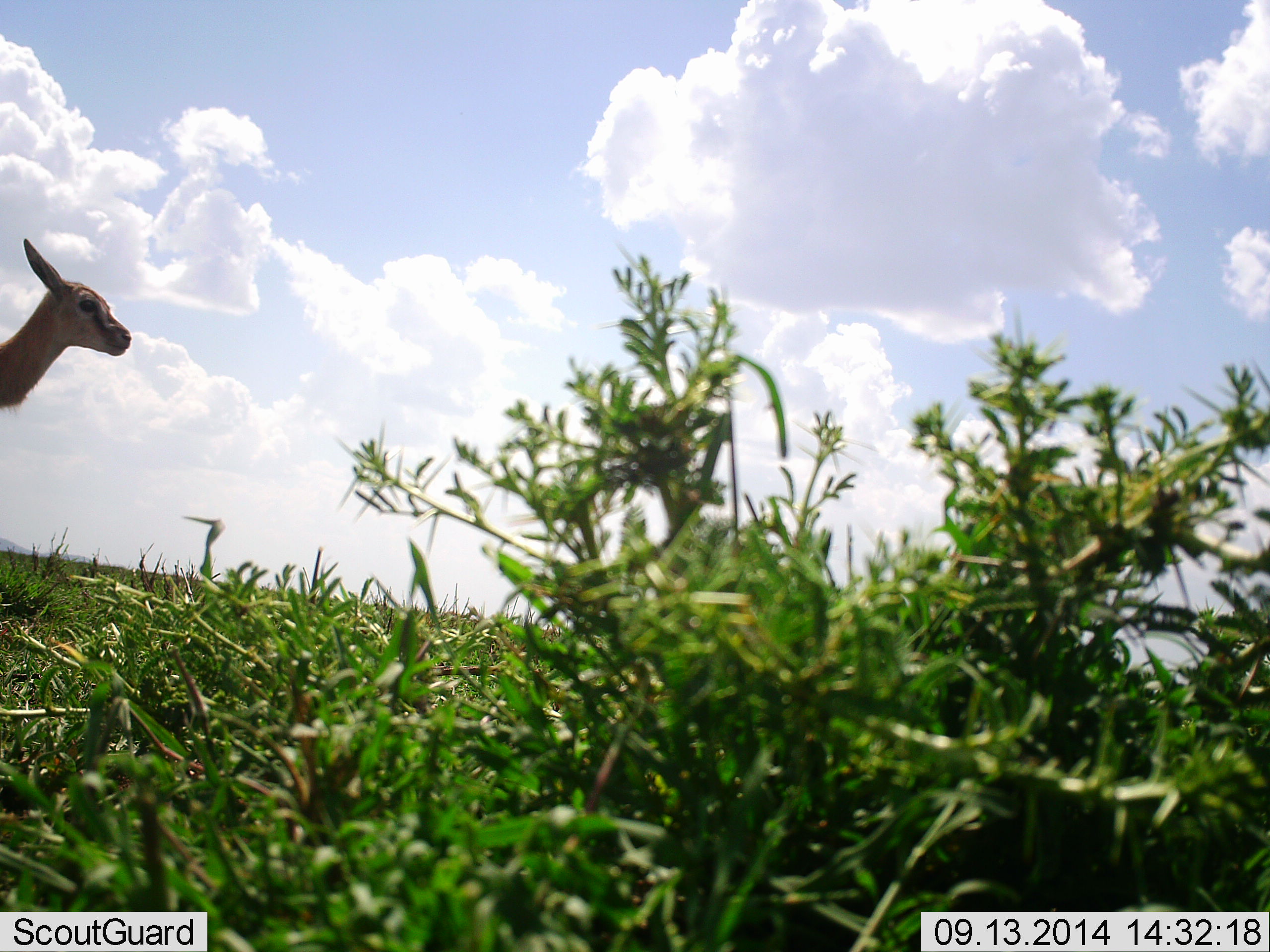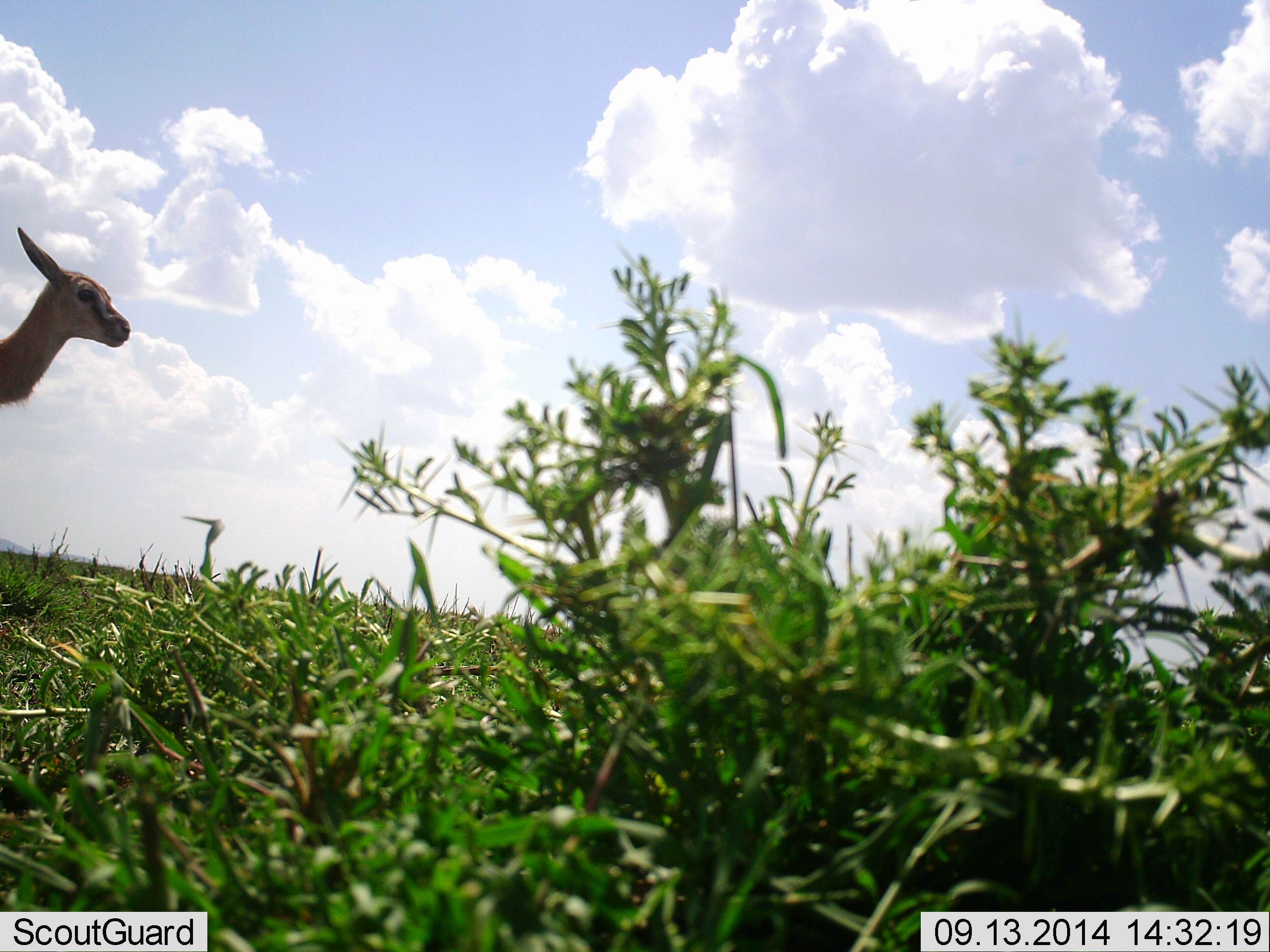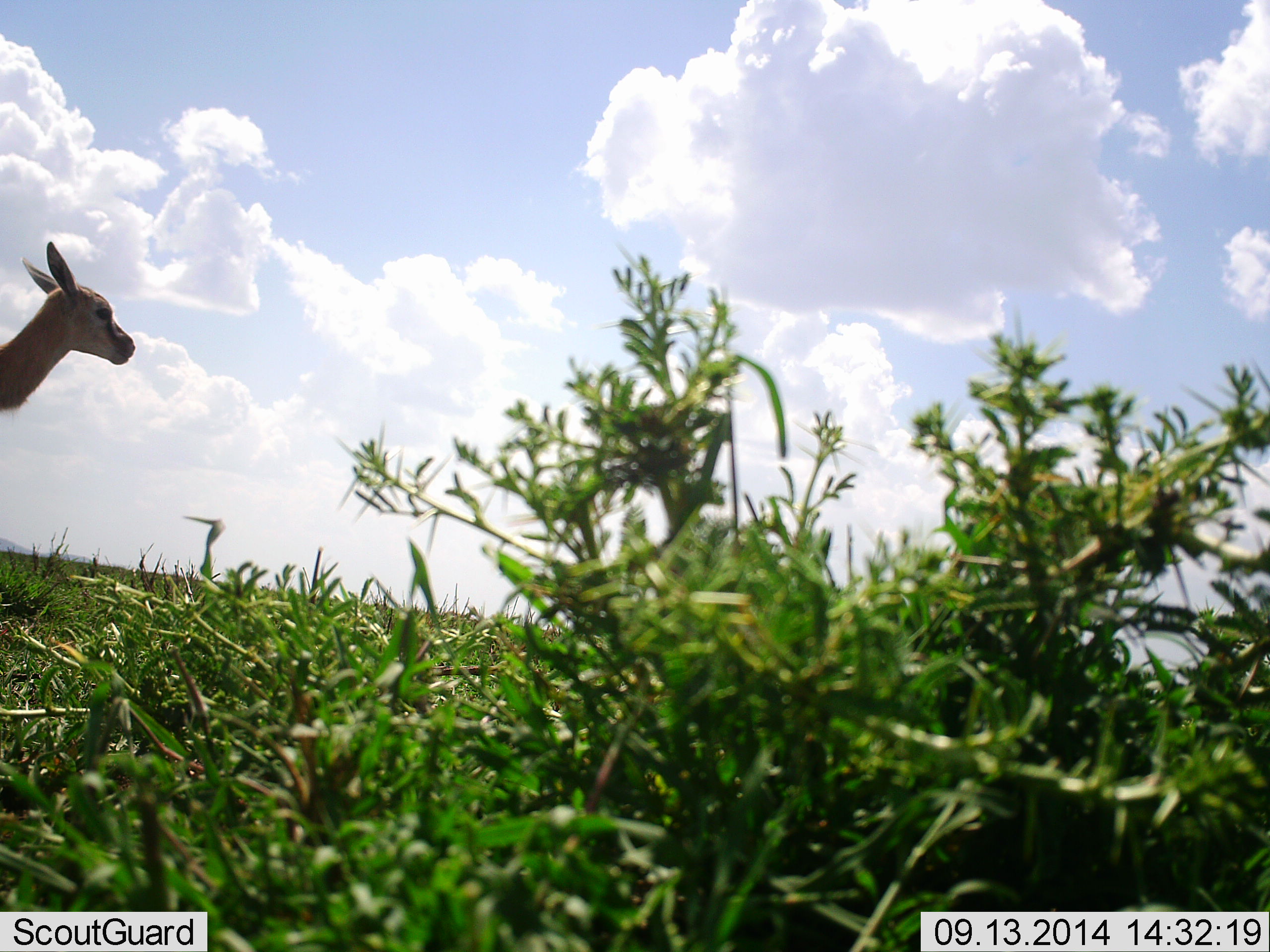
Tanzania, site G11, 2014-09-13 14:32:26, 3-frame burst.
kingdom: Animalia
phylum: Chordata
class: Mammalia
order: Artiodactyla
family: Bovidae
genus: Eudorcas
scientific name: Eudorcas thomsonii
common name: thomson's gazelle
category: gazellethomsons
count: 1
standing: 100%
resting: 0%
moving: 0%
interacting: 0%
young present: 9%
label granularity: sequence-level